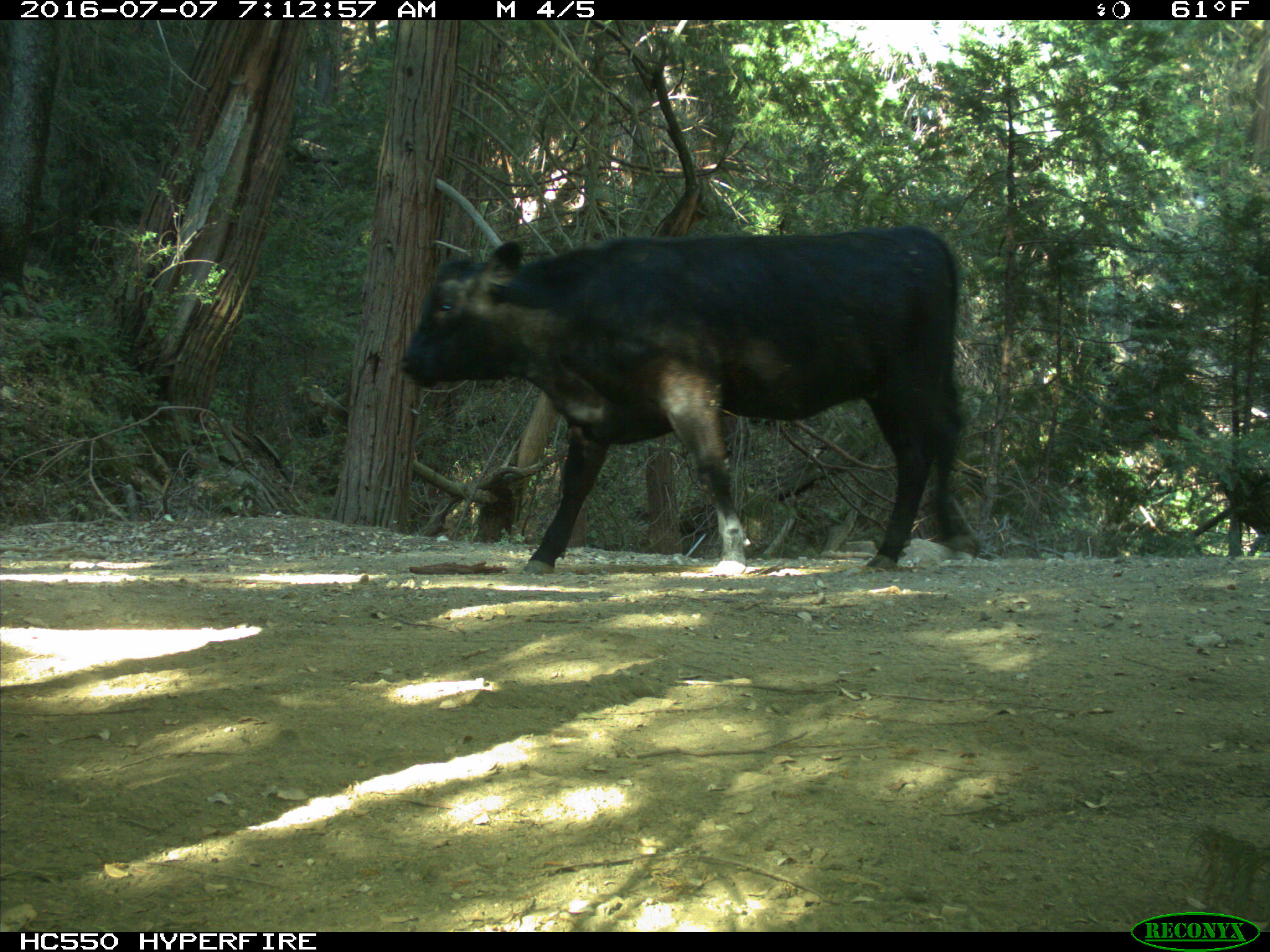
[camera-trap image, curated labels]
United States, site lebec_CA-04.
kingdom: Animalia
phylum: Chordata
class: Mammalia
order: Artiodactyla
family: Bovidae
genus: Bos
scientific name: Bos taurus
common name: domestic cow